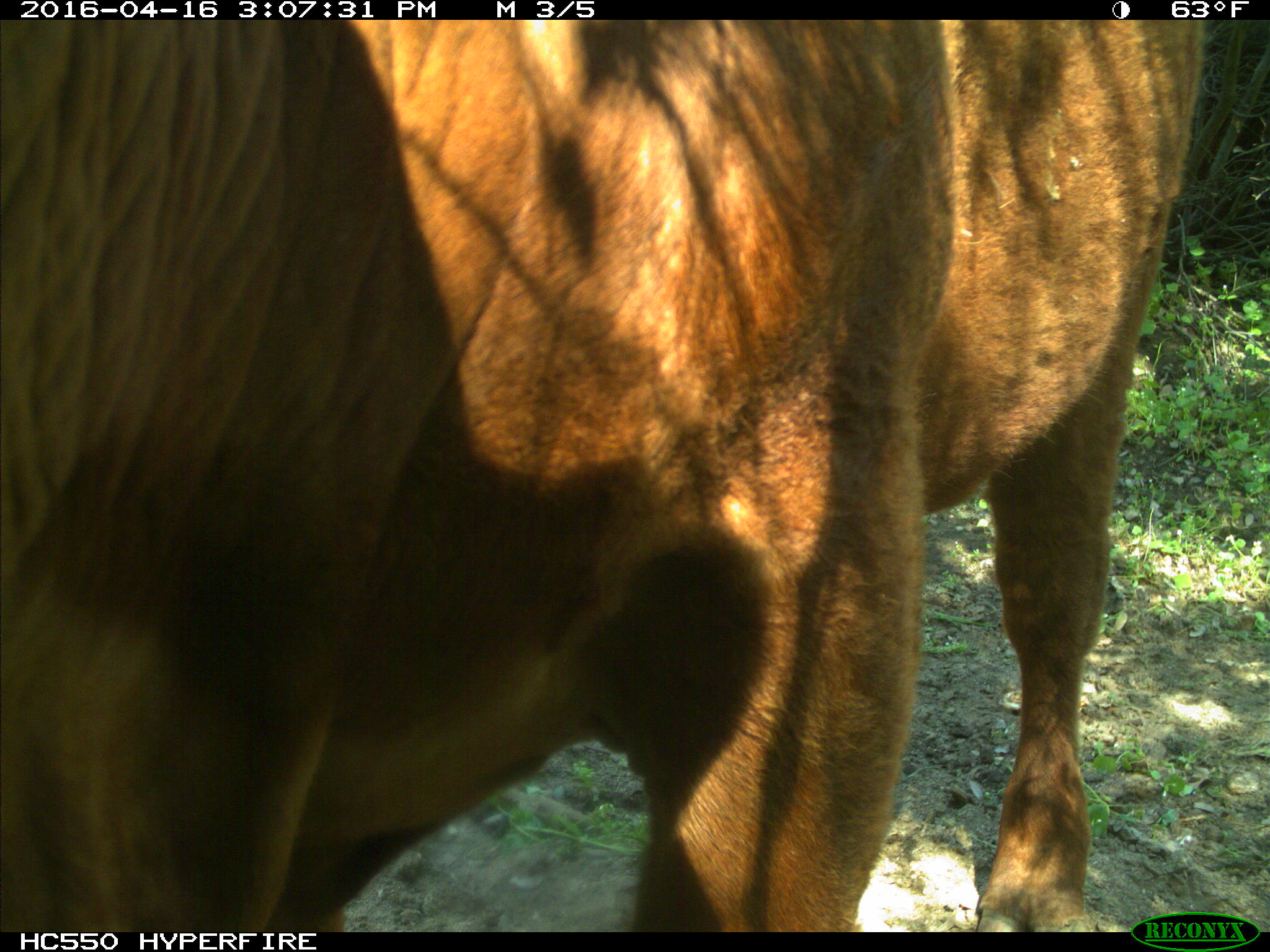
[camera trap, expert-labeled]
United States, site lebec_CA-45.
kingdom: Animalia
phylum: Chordata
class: Mammalia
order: Artiodactyla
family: Bovidae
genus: Bos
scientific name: Bos taurus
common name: domestic cow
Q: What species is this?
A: Bos taurus (domestic cow).